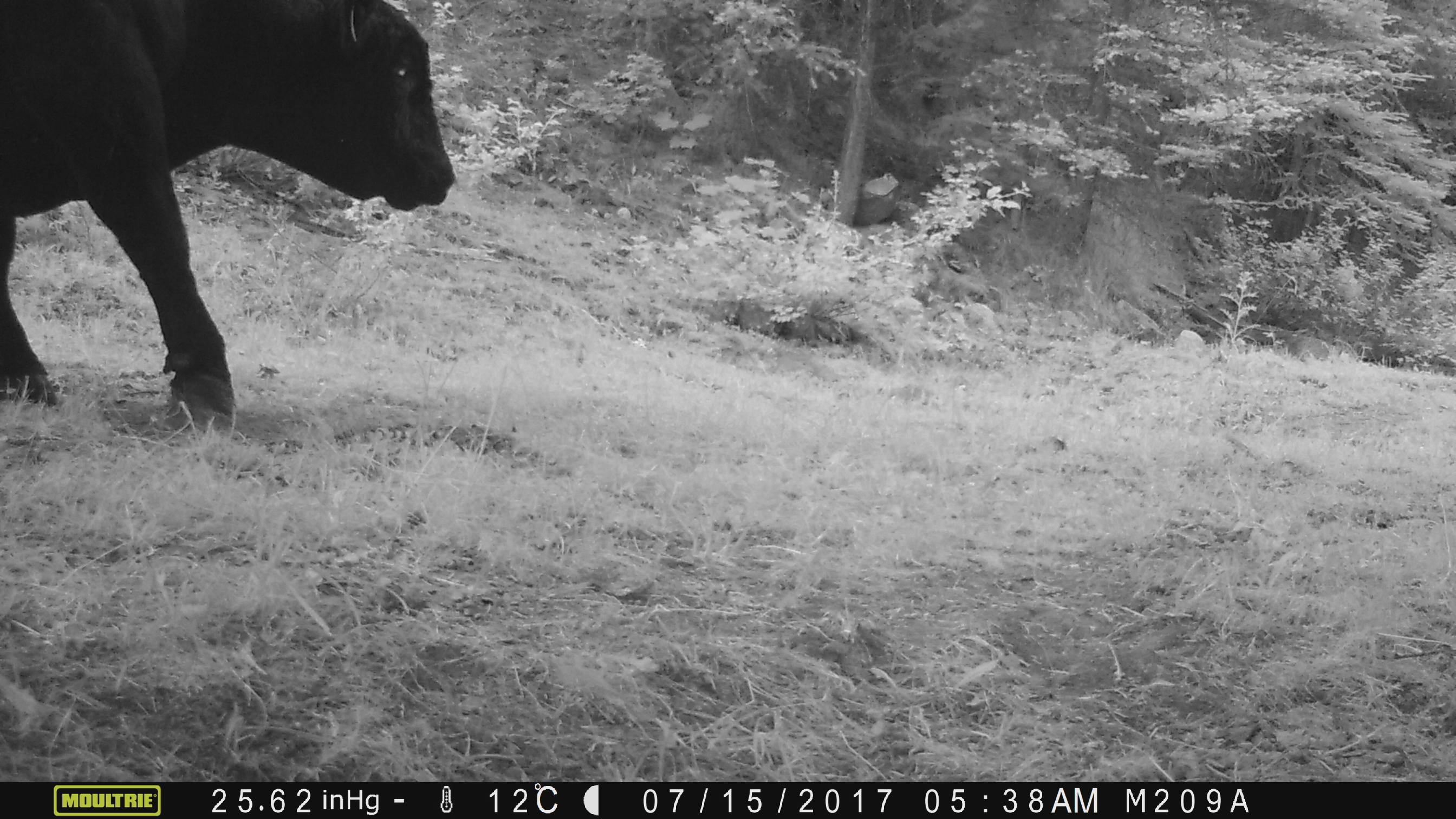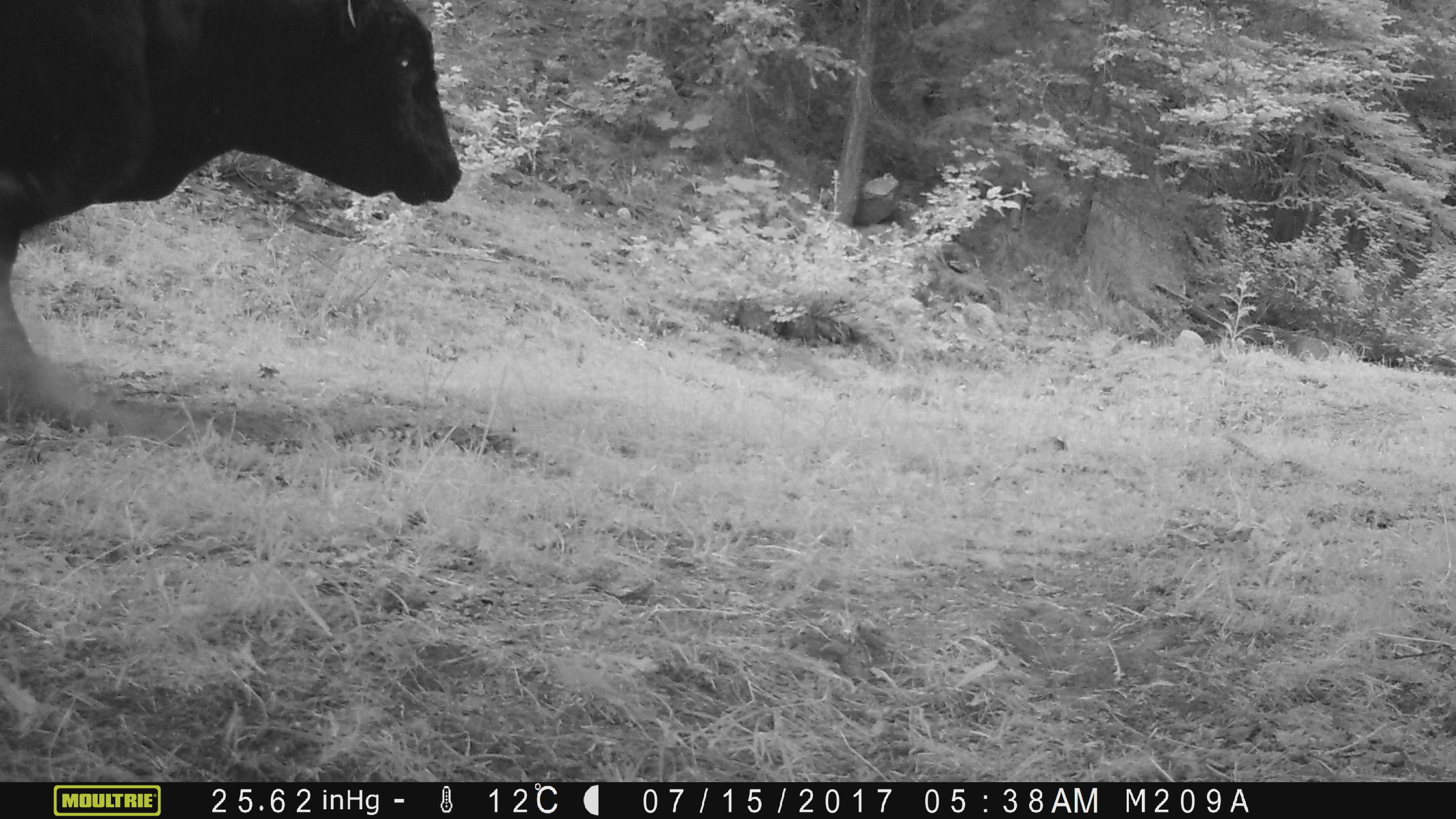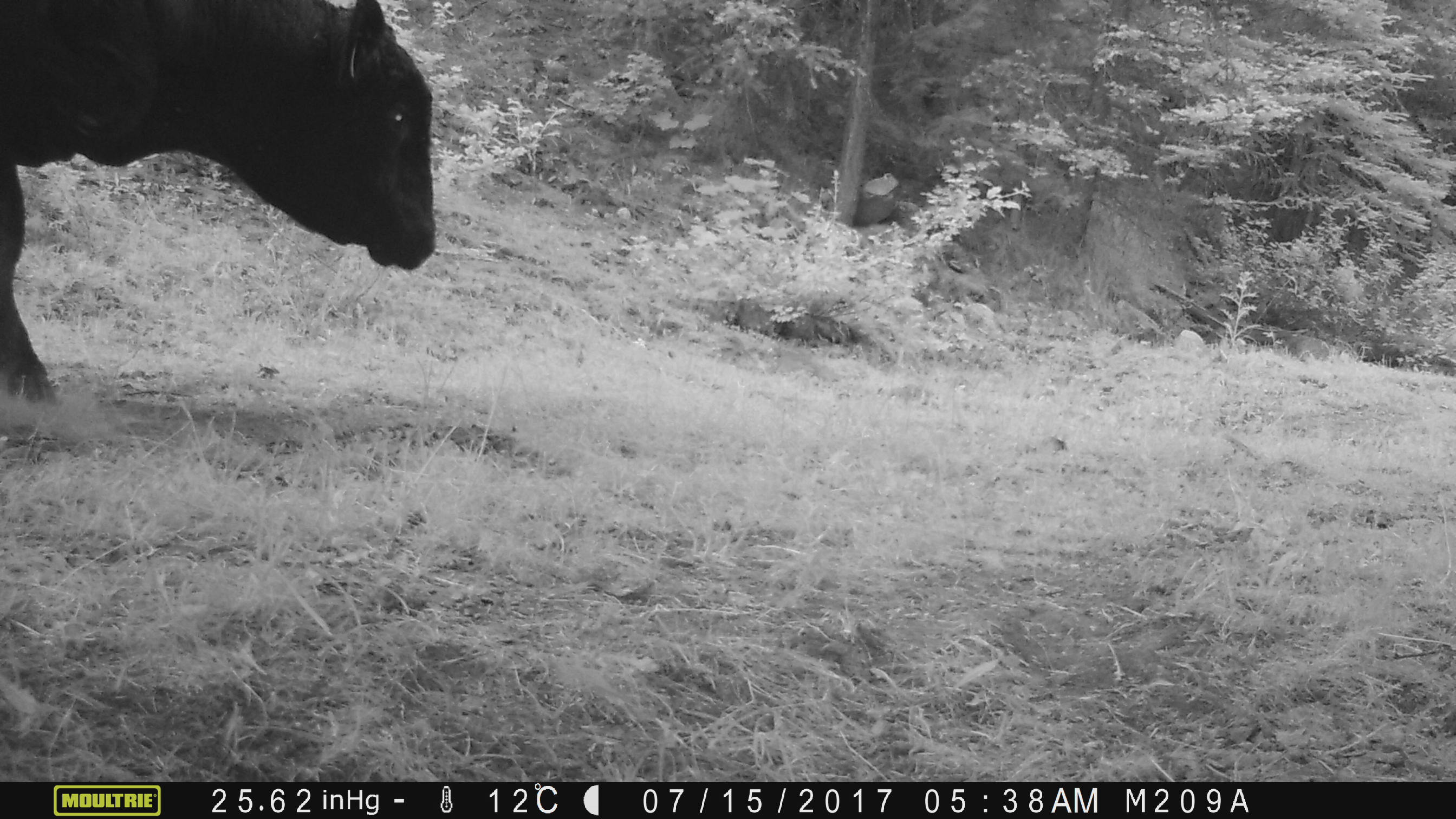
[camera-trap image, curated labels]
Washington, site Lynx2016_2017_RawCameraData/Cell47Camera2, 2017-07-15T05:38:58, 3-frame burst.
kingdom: Animalia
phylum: Chordata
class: Mammalia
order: Artiodactyla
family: Bovidae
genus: Bos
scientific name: Bos taurus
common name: domestic cattle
Domestic cattle (Bos taurus). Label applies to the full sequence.